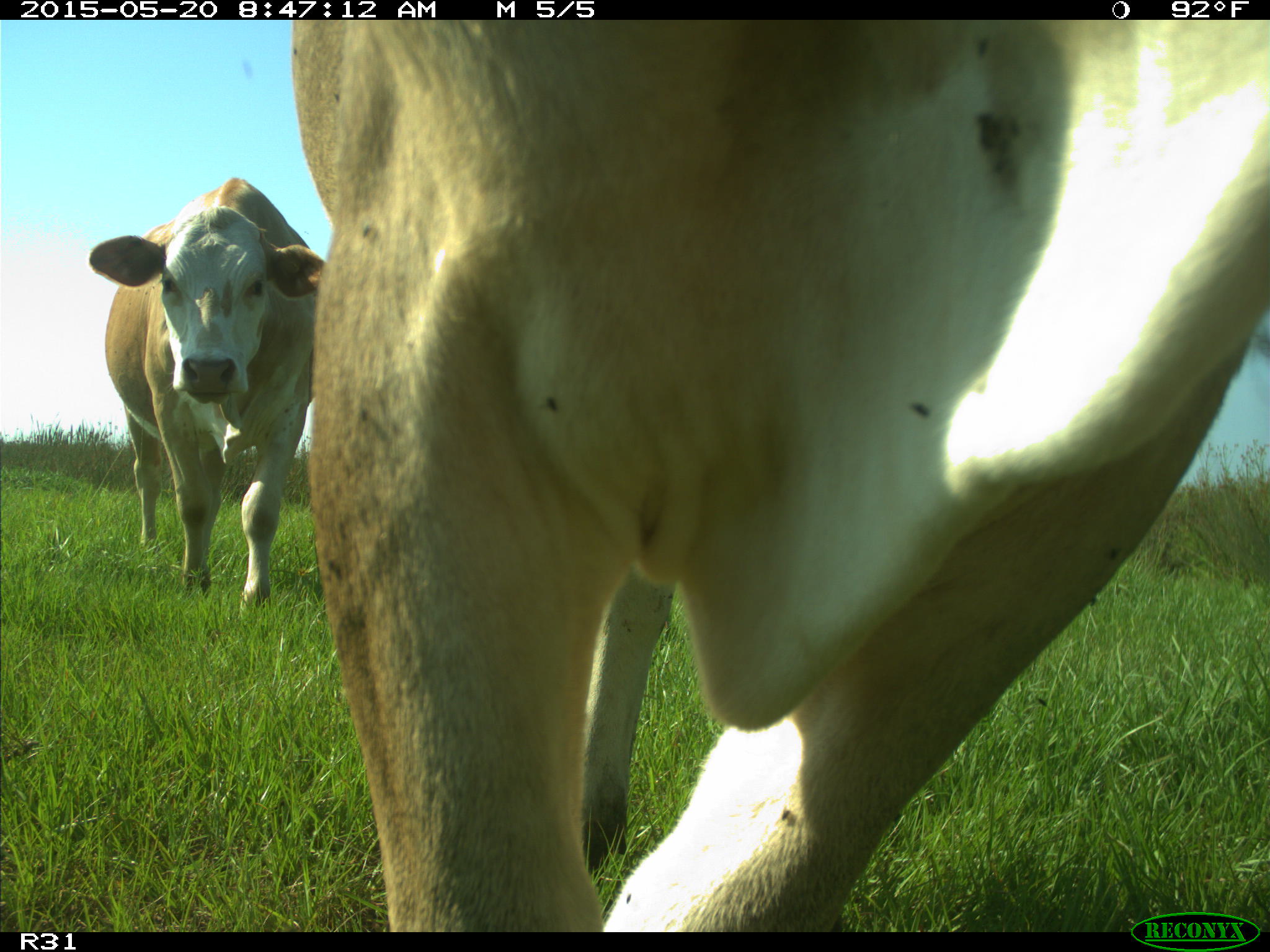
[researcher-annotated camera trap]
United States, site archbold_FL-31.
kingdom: Animalia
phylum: Chordata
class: Mammalia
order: Artiodactyla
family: Bovidae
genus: Bos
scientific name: Bos taurus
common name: domestic cow